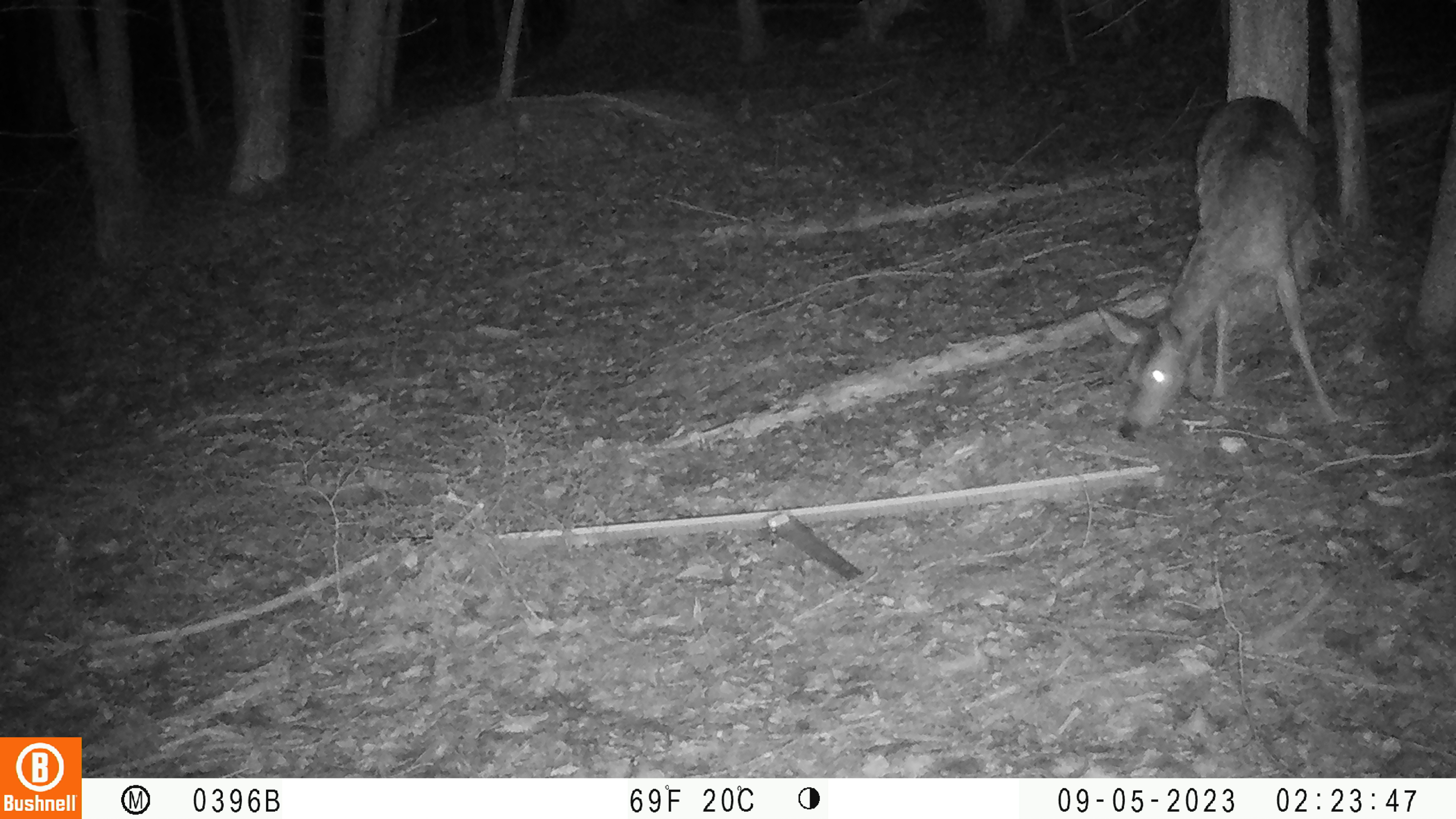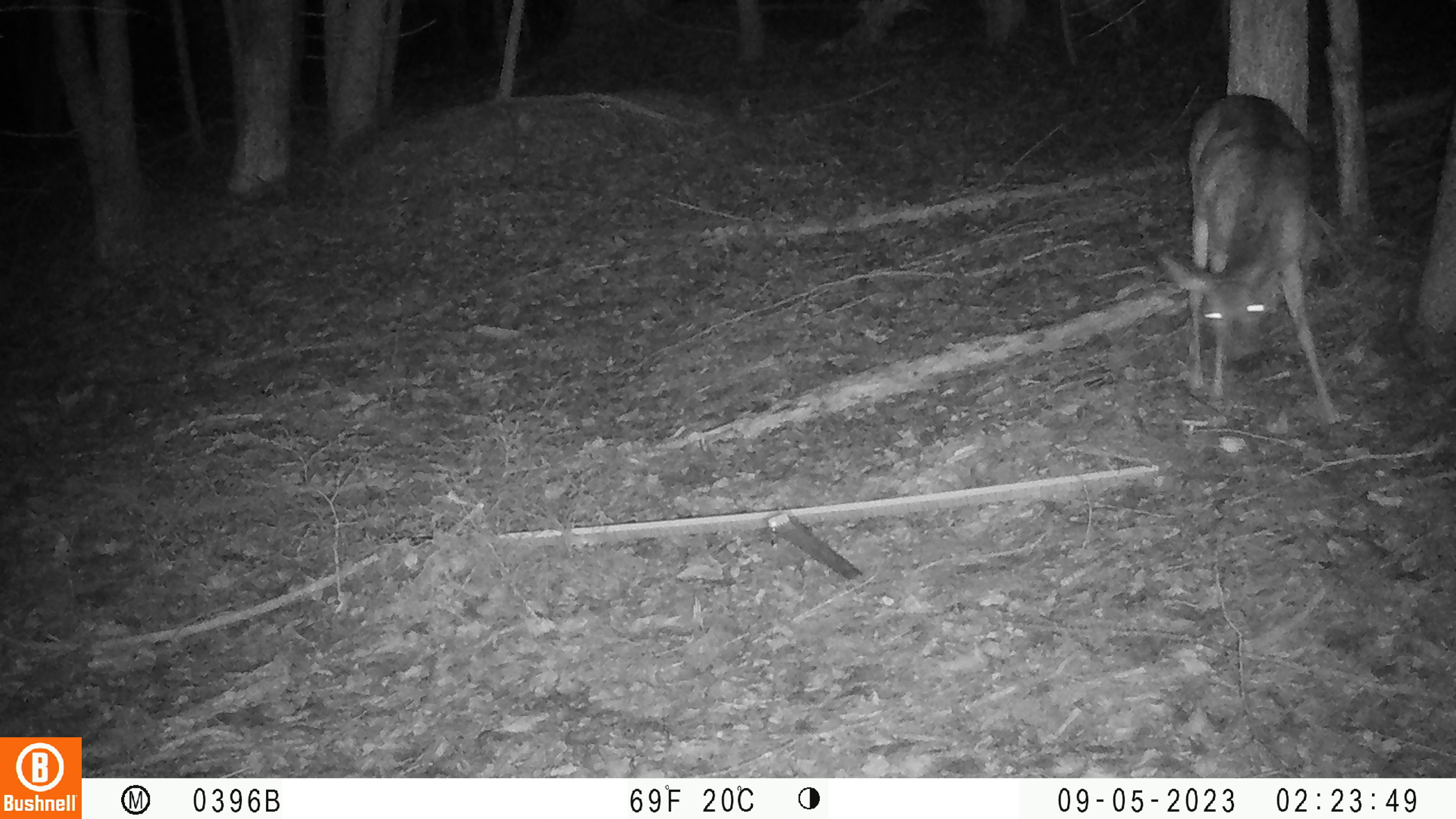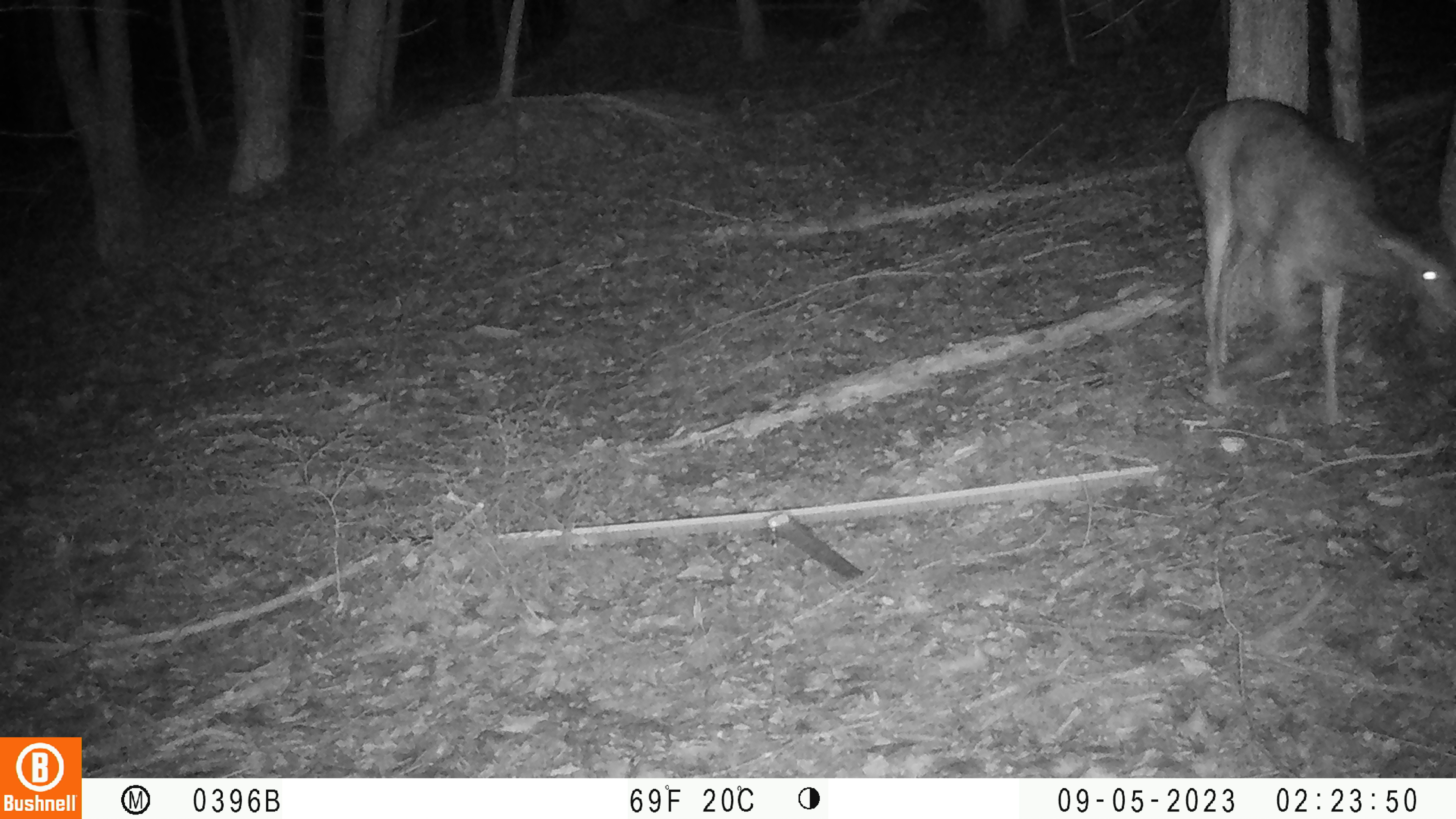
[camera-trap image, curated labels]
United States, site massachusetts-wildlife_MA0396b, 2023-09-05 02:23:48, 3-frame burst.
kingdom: Animalia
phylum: Chordata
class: Mammalia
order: Artiodactyla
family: Cervidae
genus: Odocoileus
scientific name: Odocoileus virginianus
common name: white-tailed deer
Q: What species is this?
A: White-tailed deer (Odocoileus virginianus).